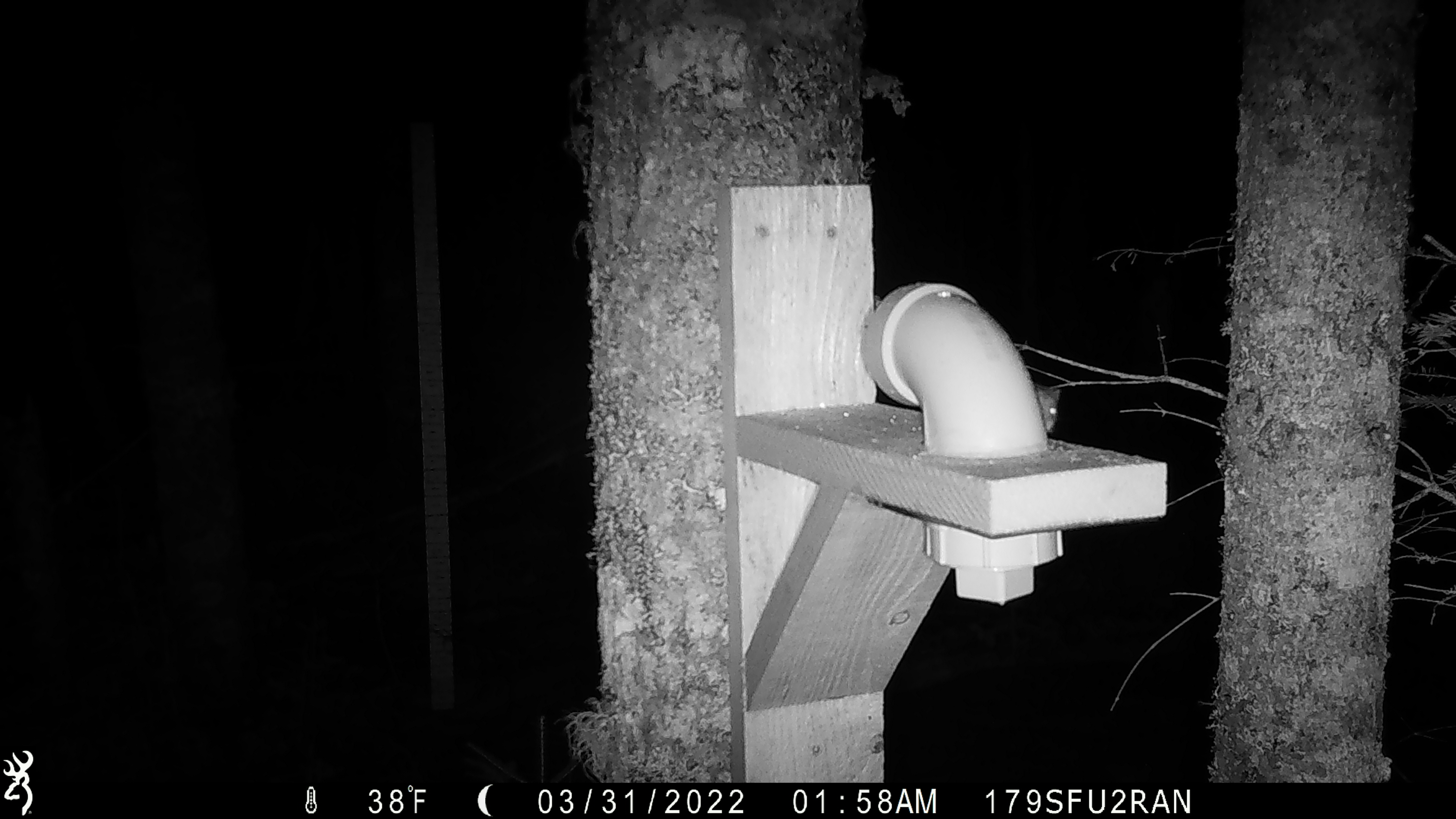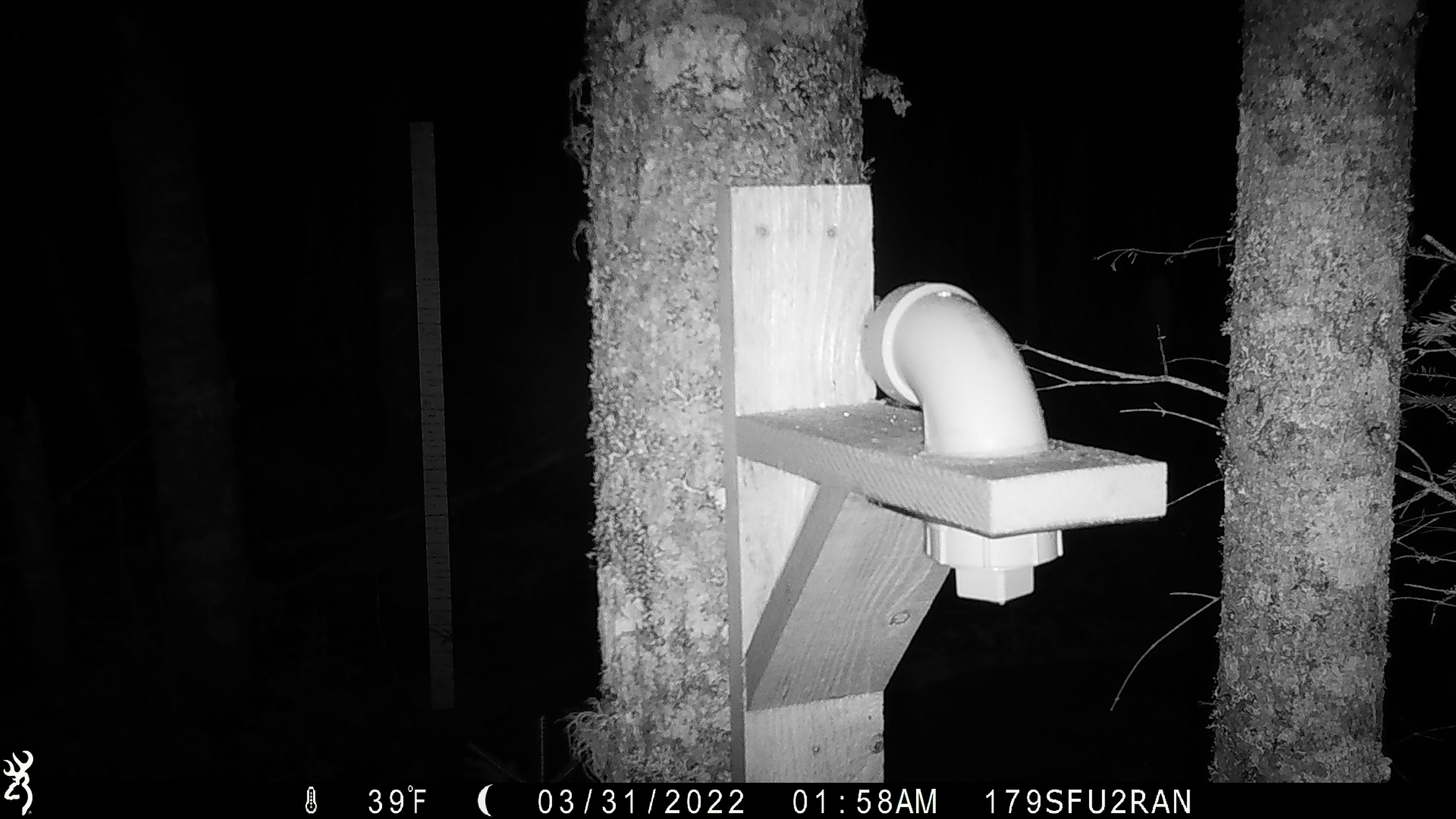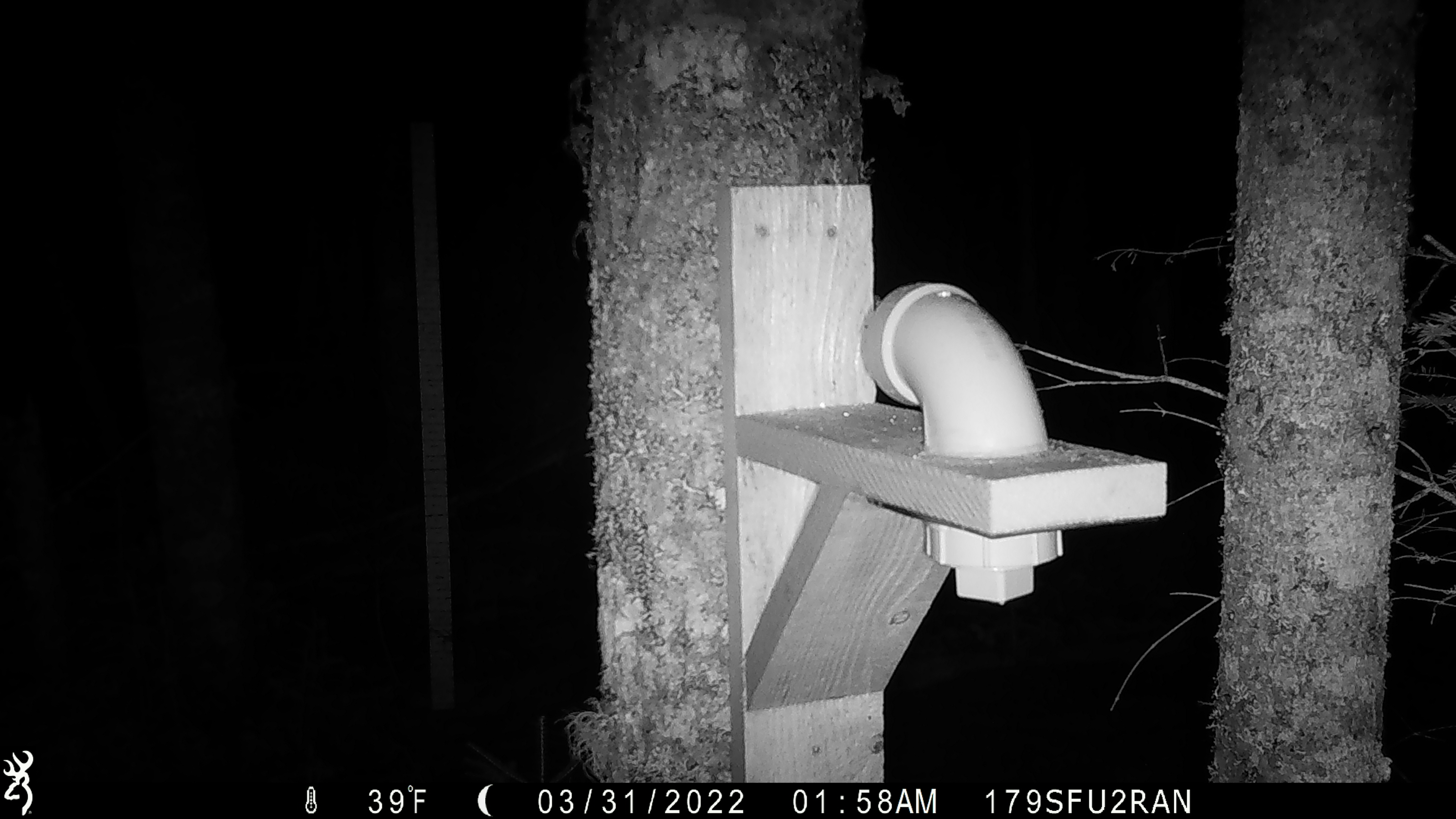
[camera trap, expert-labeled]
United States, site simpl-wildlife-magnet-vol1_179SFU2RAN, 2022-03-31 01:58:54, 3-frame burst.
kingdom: Animalia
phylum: Chordata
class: Mammalia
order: Rodentia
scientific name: Rodentia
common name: mouse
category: mouse sp.